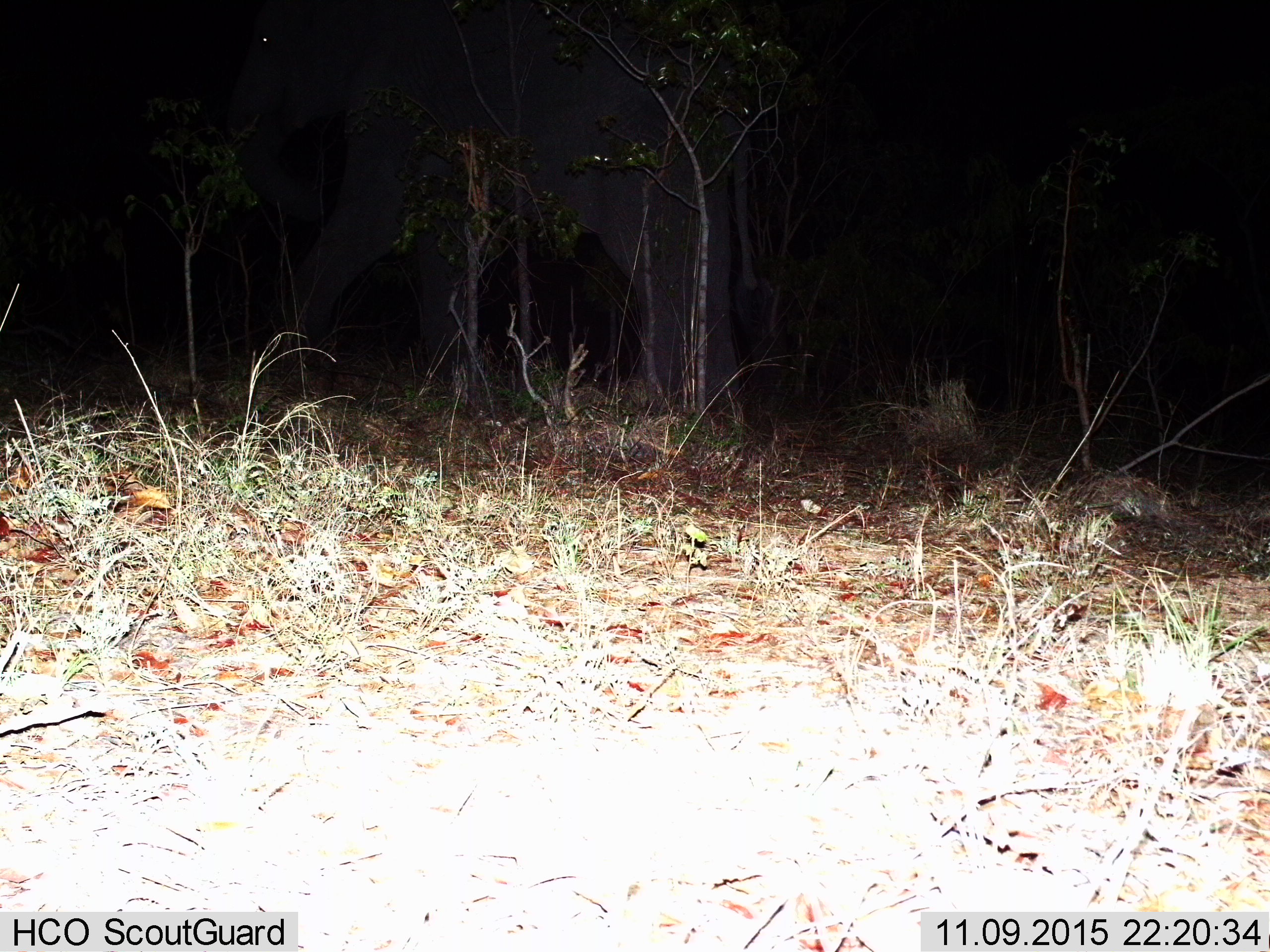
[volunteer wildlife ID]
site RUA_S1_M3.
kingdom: Animalia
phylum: Chordata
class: Mammalia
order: Proboscidea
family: Elephantidae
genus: Loxodonta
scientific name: Loxodonta africana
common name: african bush elephant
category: elephant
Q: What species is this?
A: Elephant (african bush elephant) (Loxodonta africana).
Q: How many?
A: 1.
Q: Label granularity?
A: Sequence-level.